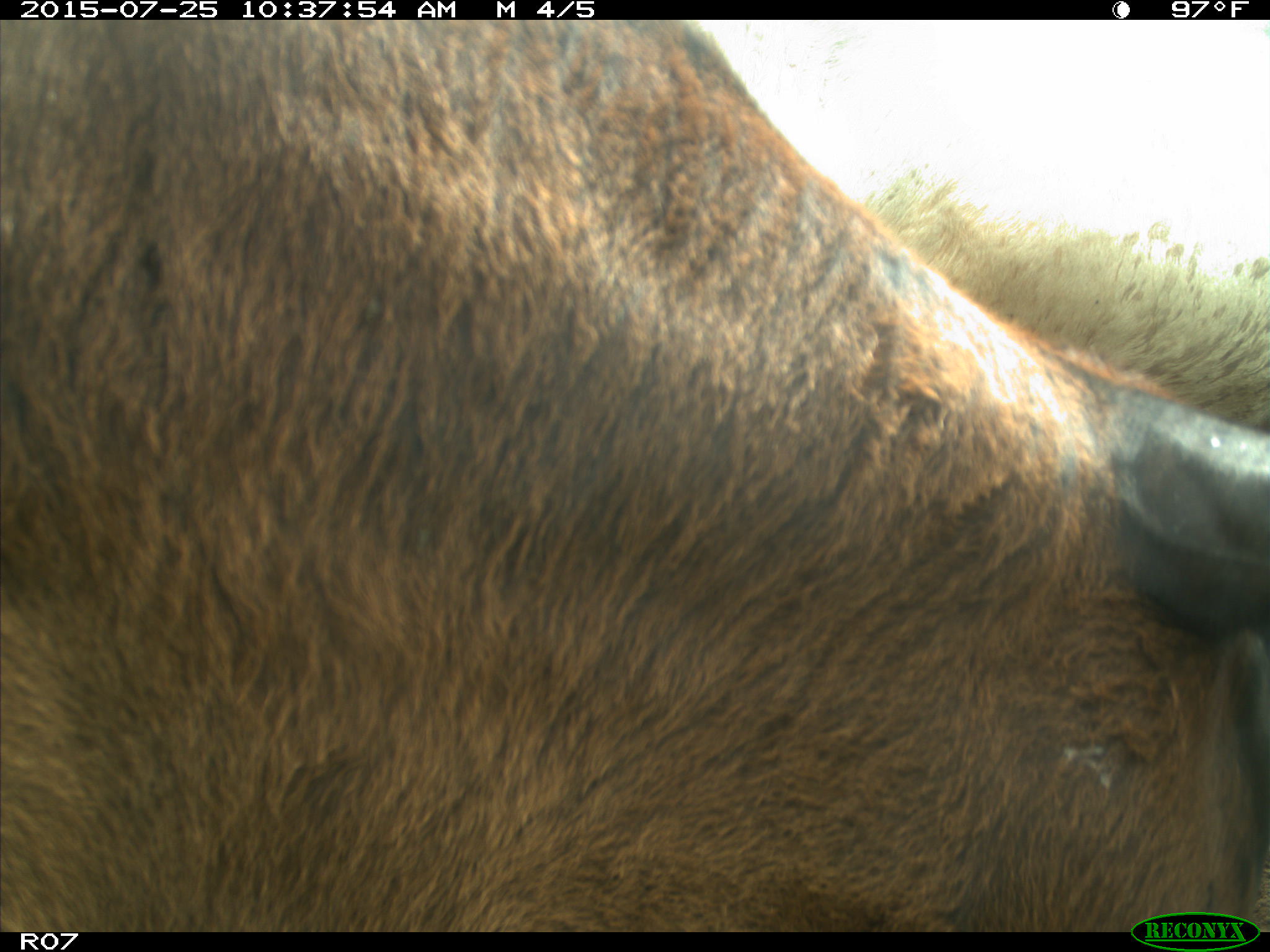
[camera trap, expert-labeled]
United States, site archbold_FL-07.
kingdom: Animalia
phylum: Chordata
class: Mammalia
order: Artiodactyla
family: Bovidae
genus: Bos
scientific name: Bos taurus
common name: domestic cow